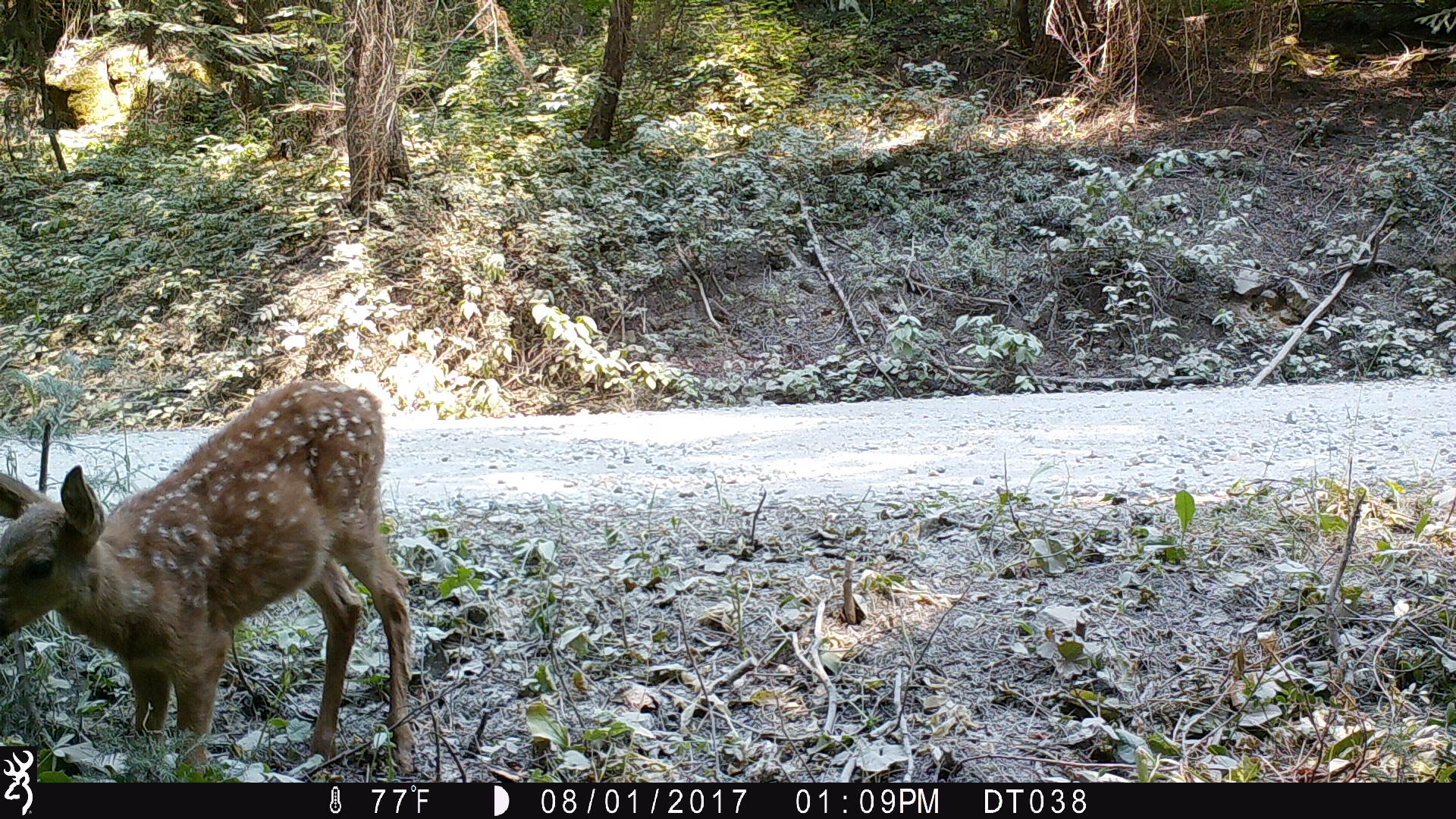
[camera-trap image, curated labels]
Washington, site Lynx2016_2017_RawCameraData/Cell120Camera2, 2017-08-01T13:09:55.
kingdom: Animalia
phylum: Chordata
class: Mammalia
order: Artiodactyla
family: Cervidae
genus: Odocoileus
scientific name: Odocoileus hemionus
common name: mule deer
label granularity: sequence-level